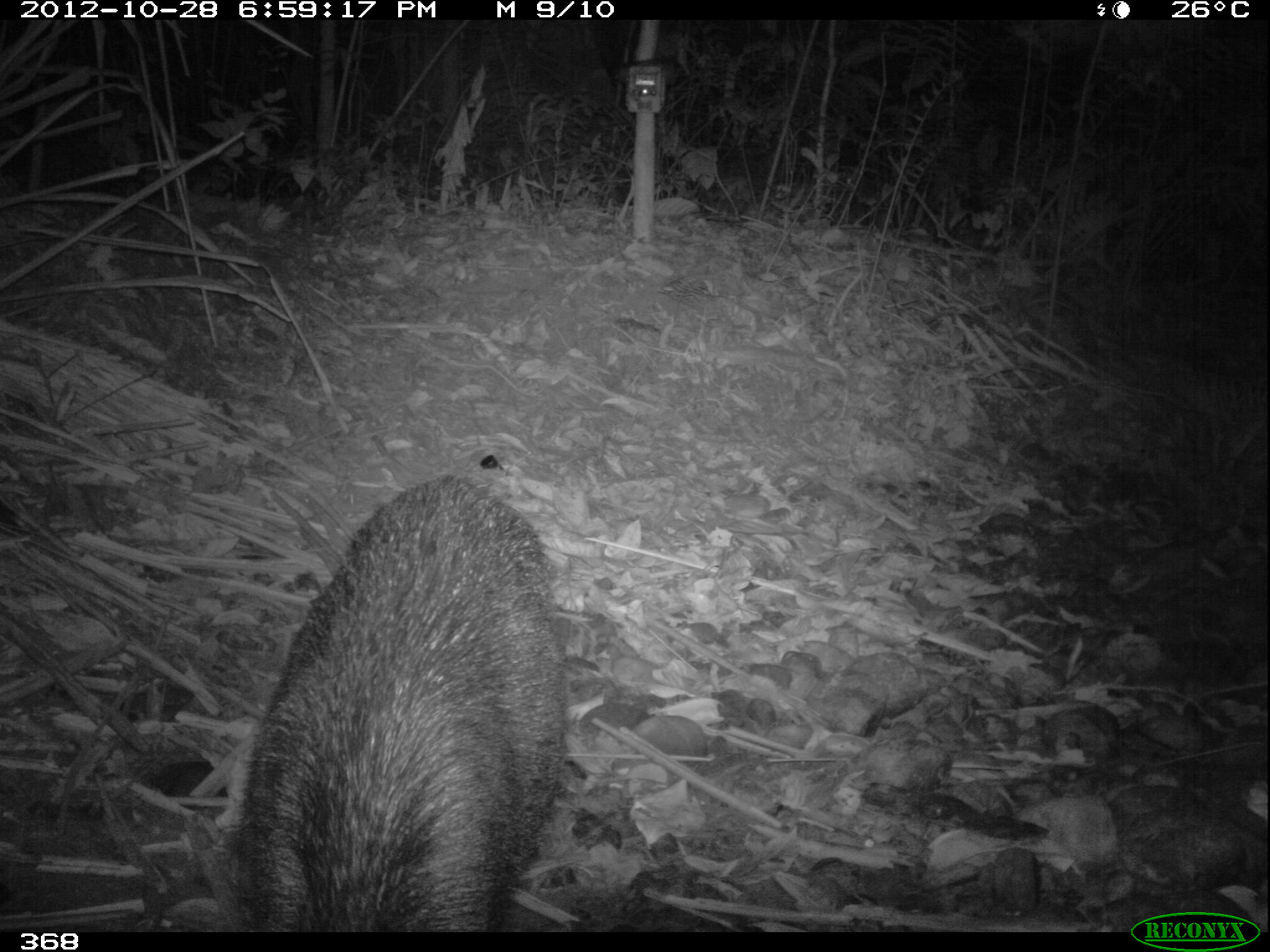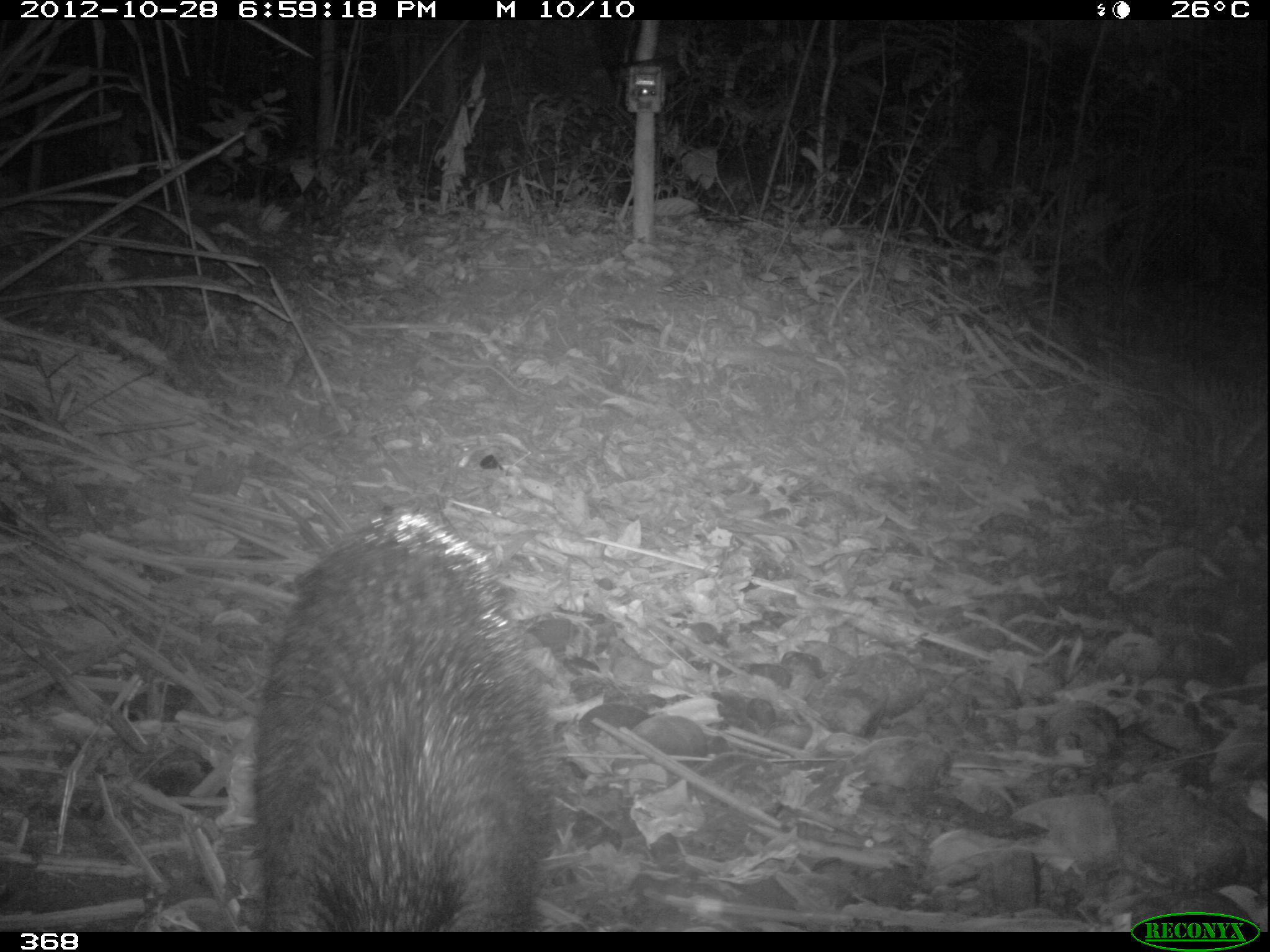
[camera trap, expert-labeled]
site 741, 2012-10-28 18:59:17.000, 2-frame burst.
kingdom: Animalia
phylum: Chordata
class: Mammalia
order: Artiodactyla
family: Tayassuidae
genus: Tayassu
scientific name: Tayassu pecari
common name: white-lipped peccary